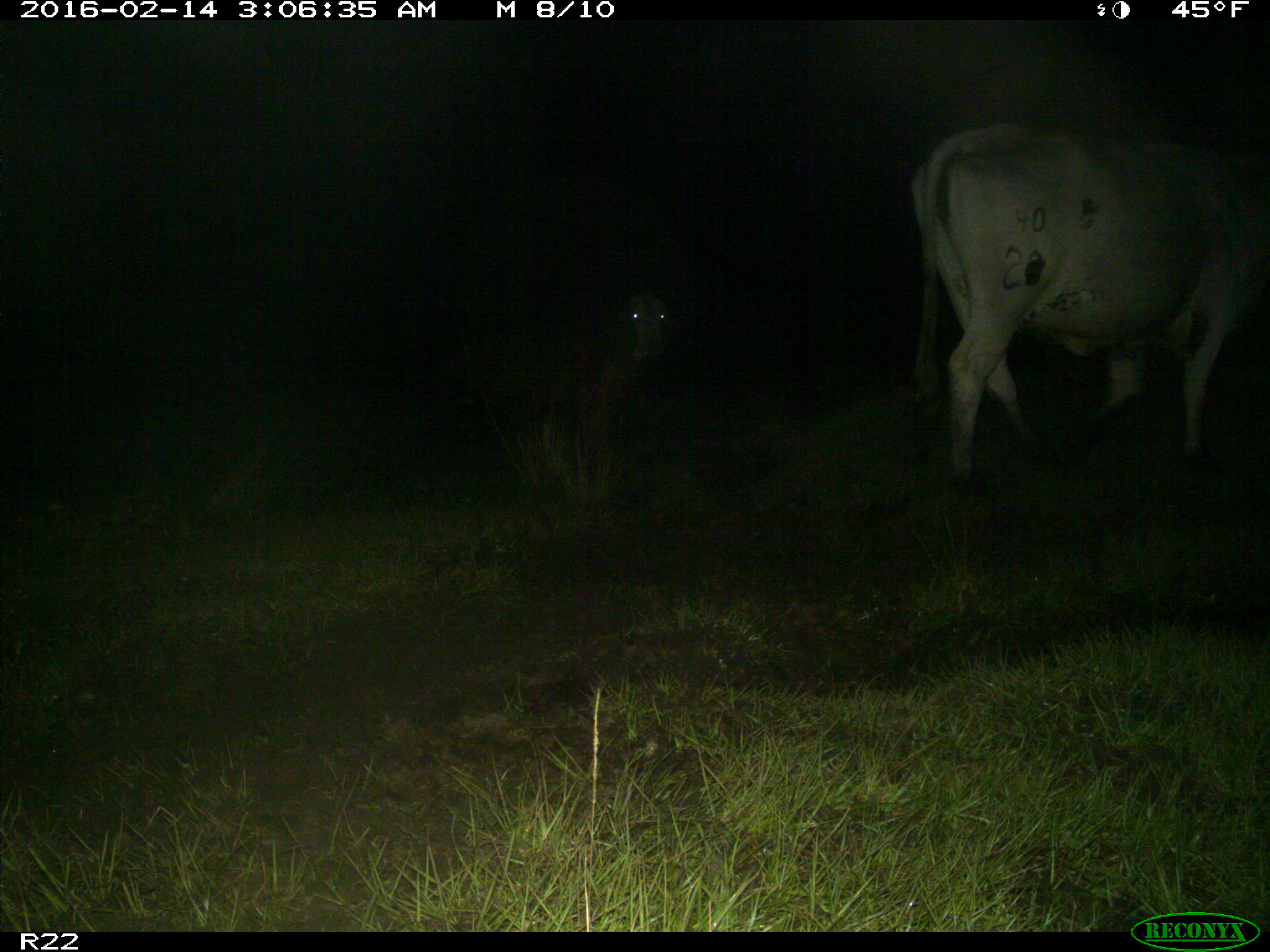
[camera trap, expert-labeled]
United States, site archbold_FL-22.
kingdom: Animalia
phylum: Chordata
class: Mammalia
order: Artiodactyla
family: Bovidae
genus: Bos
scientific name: Bos taurus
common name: domestic cow